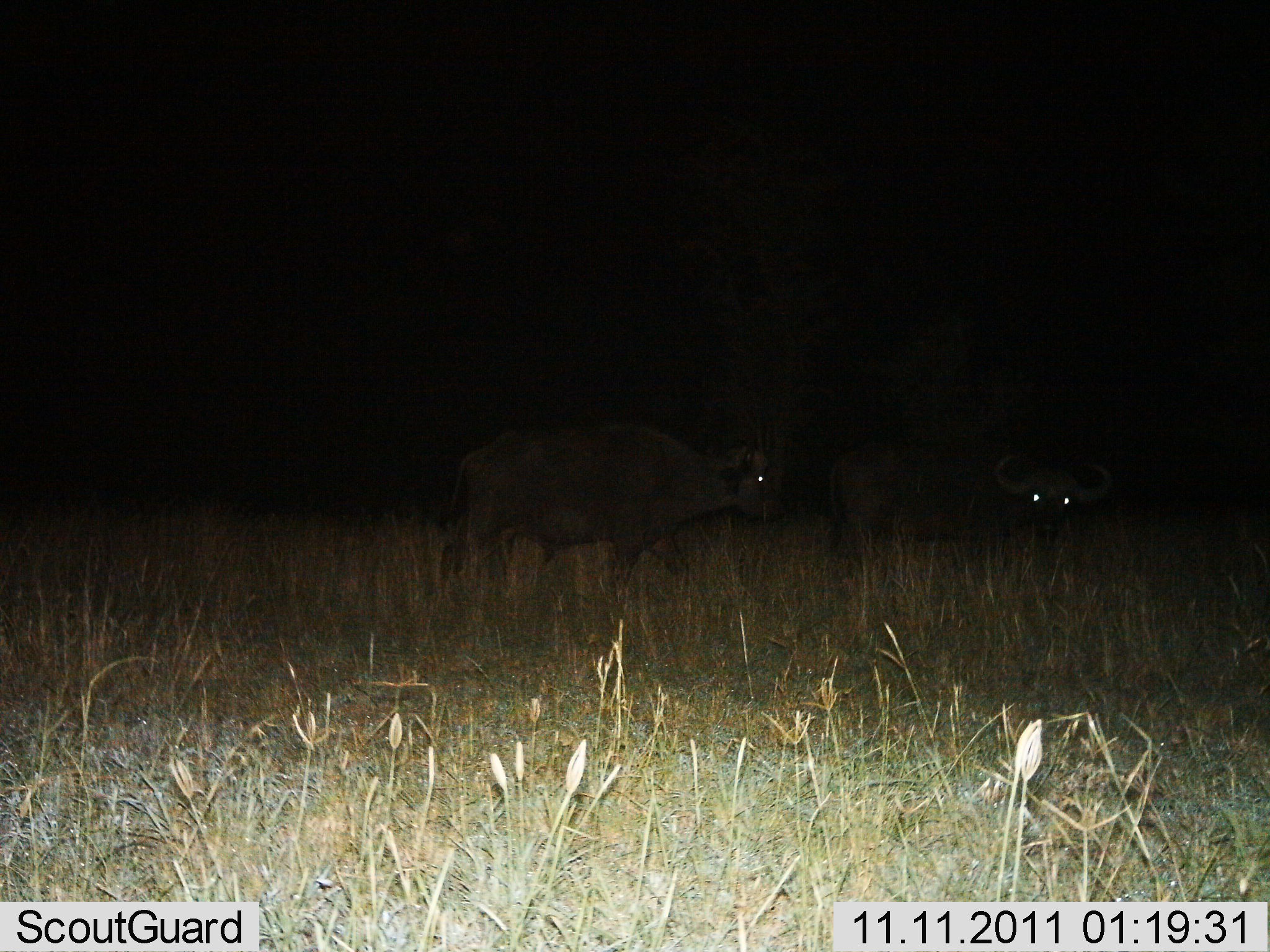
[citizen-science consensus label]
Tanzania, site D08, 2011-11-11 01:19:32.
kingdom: Animalia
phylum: Chordata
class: Mammalia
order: Artiodactyla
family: Bovidae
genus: Syncerus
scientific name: Syncerus caffer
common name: cape buffalo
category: buffalo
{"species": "buffalo (cape buffalo) (Syncerus caffer)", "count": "2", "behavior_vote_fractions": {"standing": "83%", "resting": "0%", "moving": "50%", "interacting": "0%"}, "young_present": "0%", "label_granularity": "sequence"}